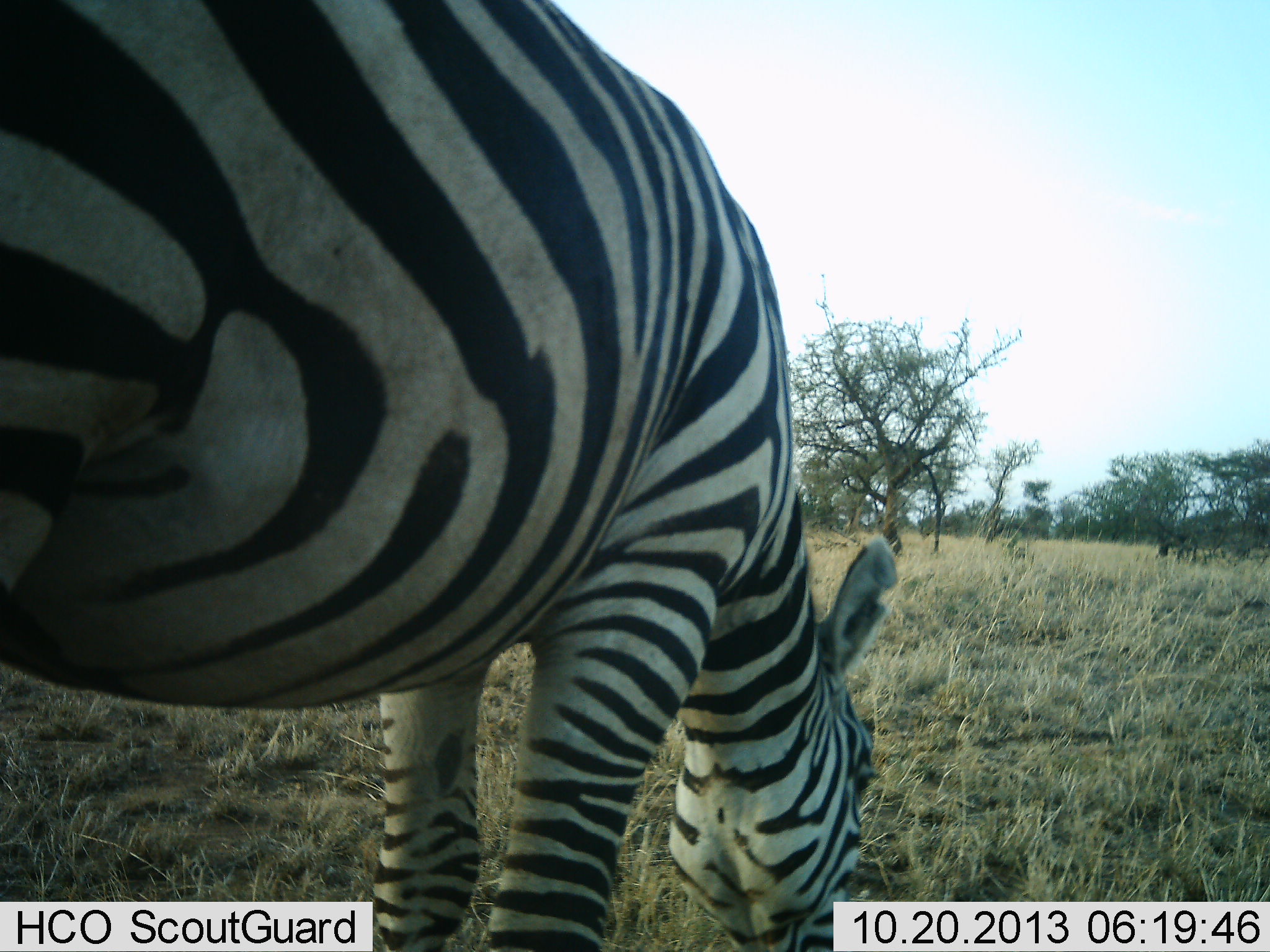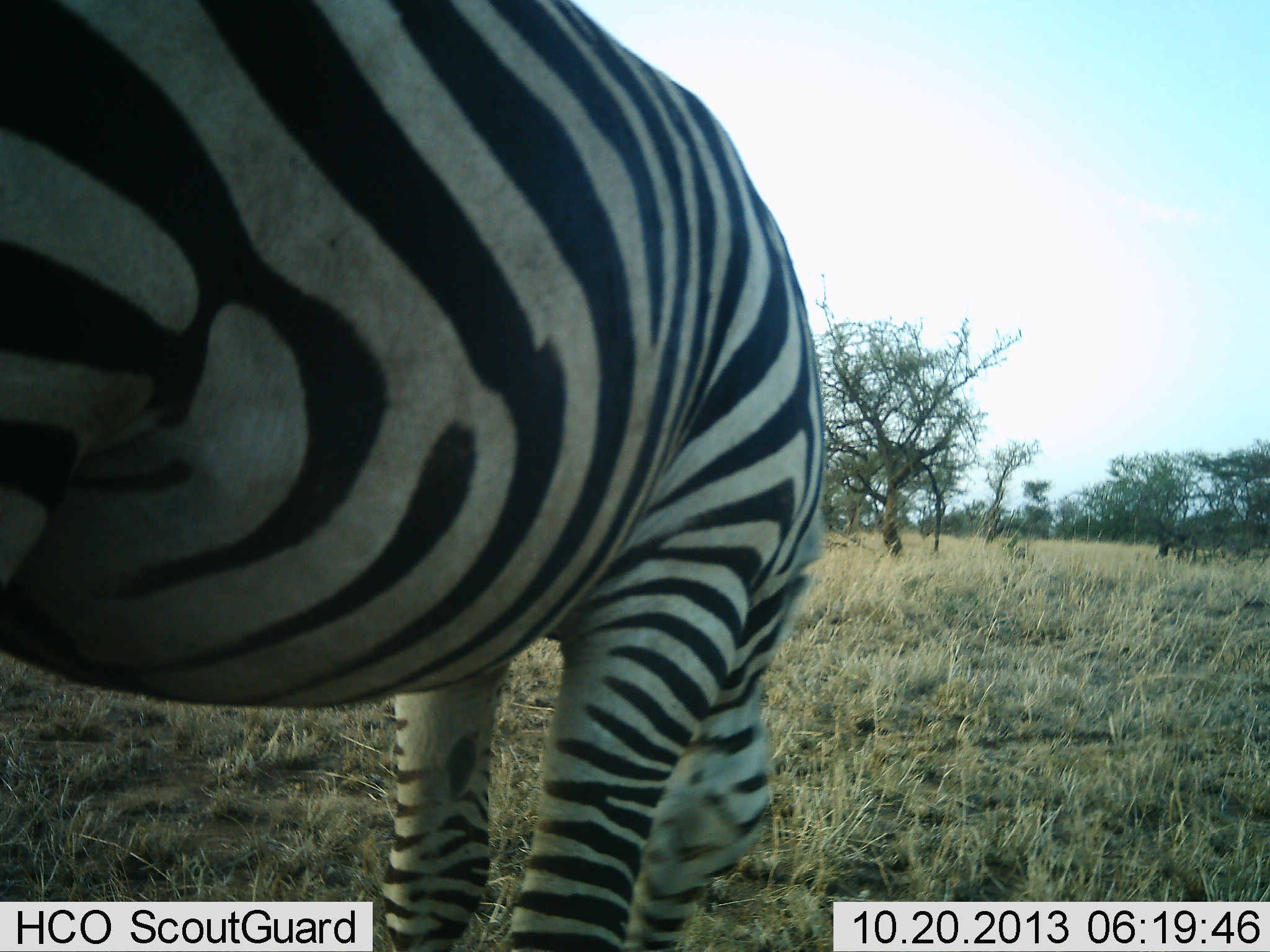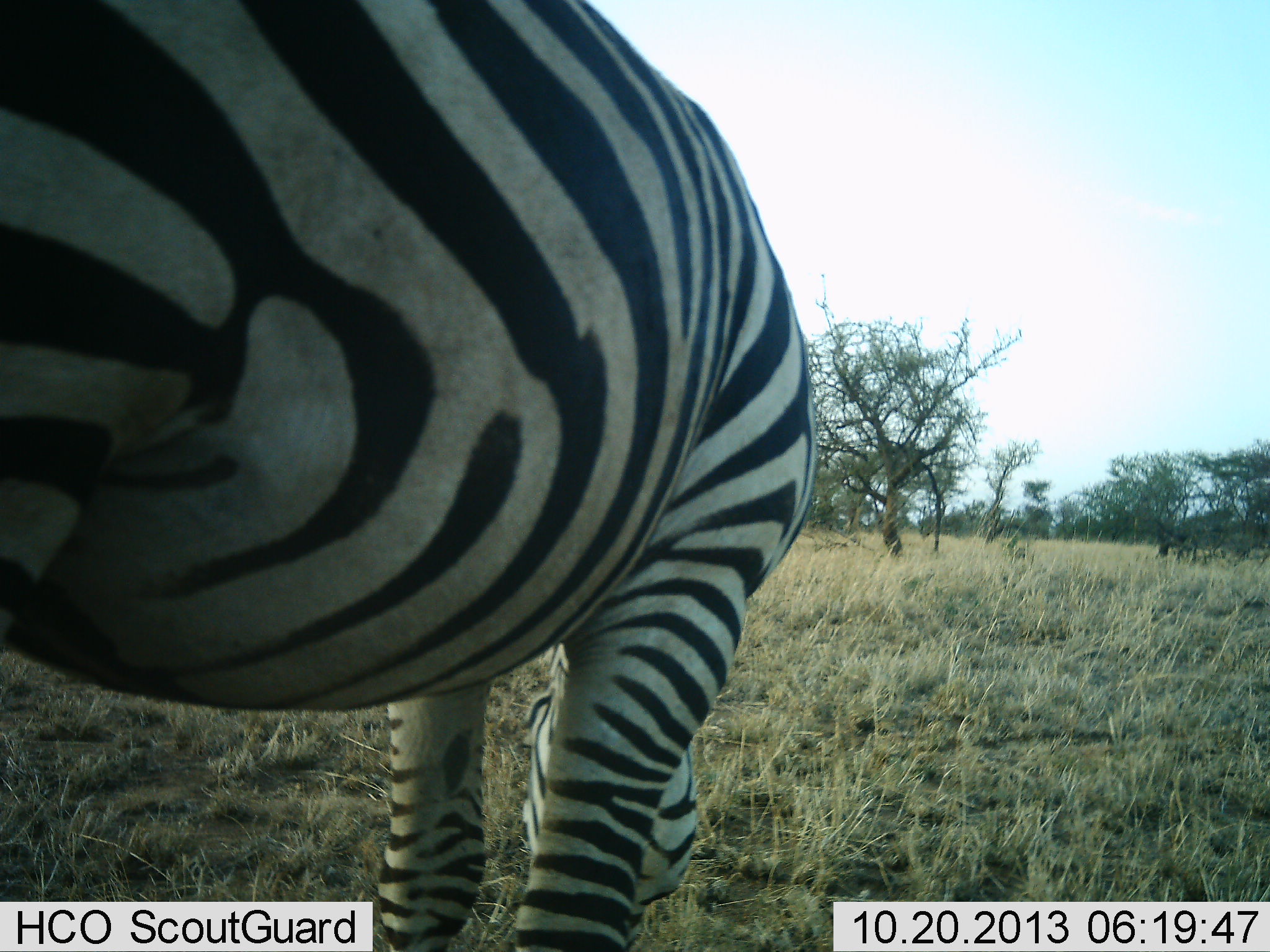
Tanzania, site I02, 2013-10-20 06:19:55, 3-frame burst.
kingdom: Animalia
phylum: Chordata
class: Mammalia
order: Perissodactyla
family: Equidae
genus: Equus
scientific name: Equus quagga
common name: plains zebra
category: zebra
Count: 1.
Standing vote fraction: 20%.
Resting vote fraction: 0%.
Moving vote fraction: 0%.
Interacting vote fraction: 0%.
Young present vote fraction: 0%.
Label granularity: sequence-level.